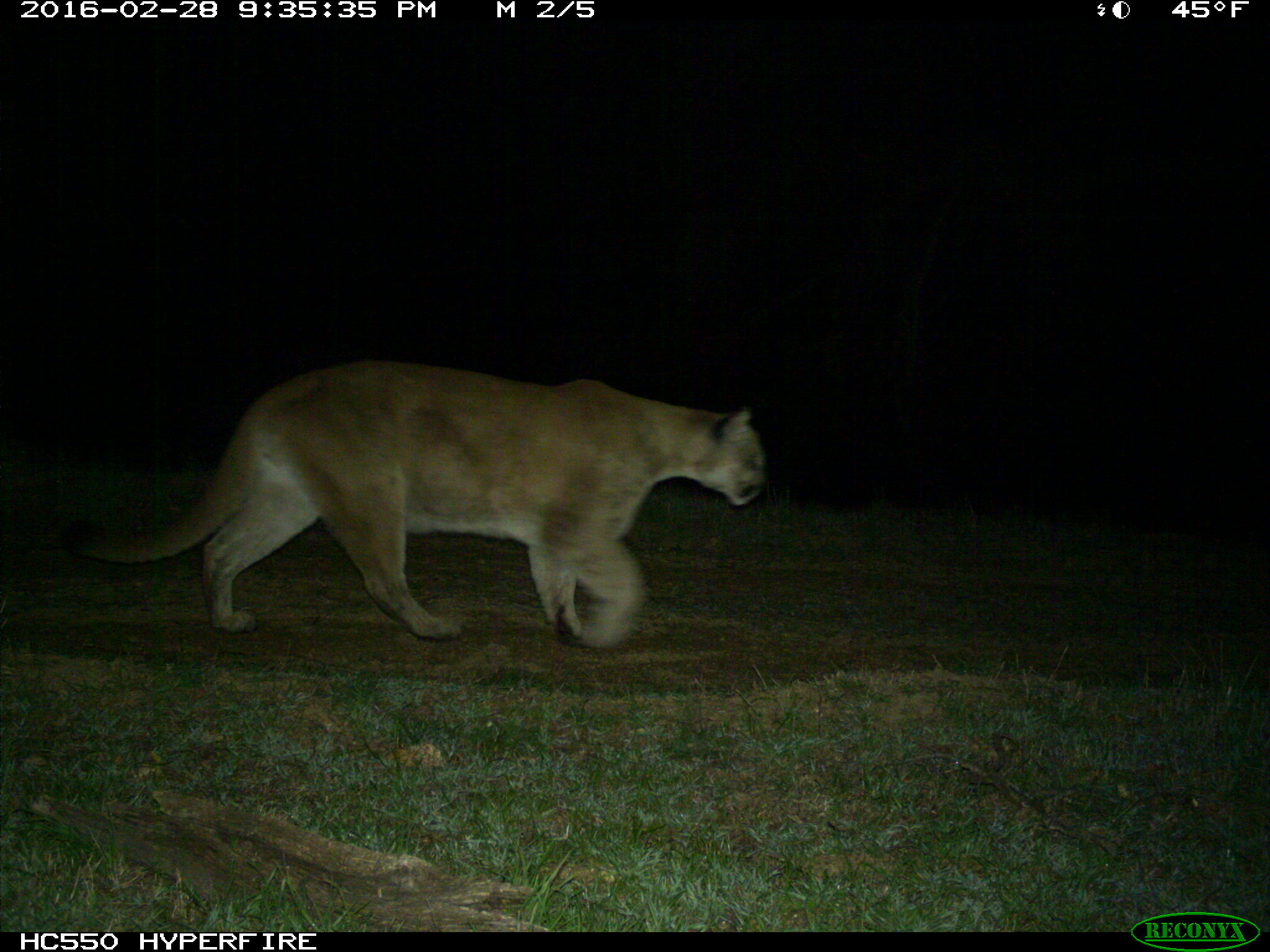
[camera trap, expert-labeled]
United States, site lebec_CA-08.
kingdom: Animalia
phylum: Chordata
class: Mammalia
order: Carnivora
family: Felidae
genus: Puma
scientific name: Puma concolor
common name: mountain lion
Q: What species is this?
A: Puma concolor (mountain lion).